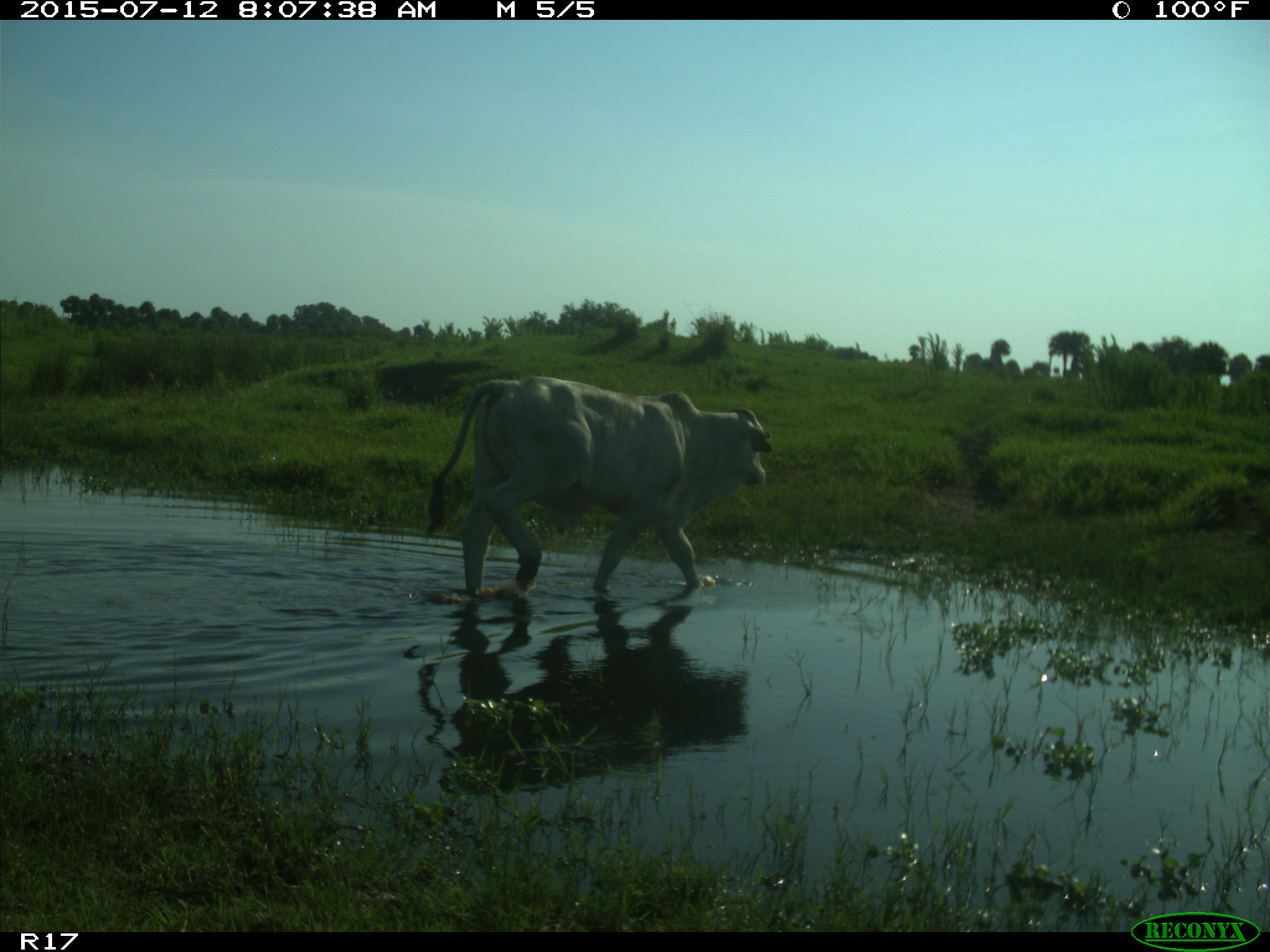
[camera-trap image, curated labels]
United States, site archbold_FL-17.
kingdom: Animalia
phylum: Chordata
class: Mammalia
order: Artiodactyla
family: Bovidae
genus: Bos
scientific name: Bos taurus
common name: domestic cow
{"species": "Bos taurus (domestic cow)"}